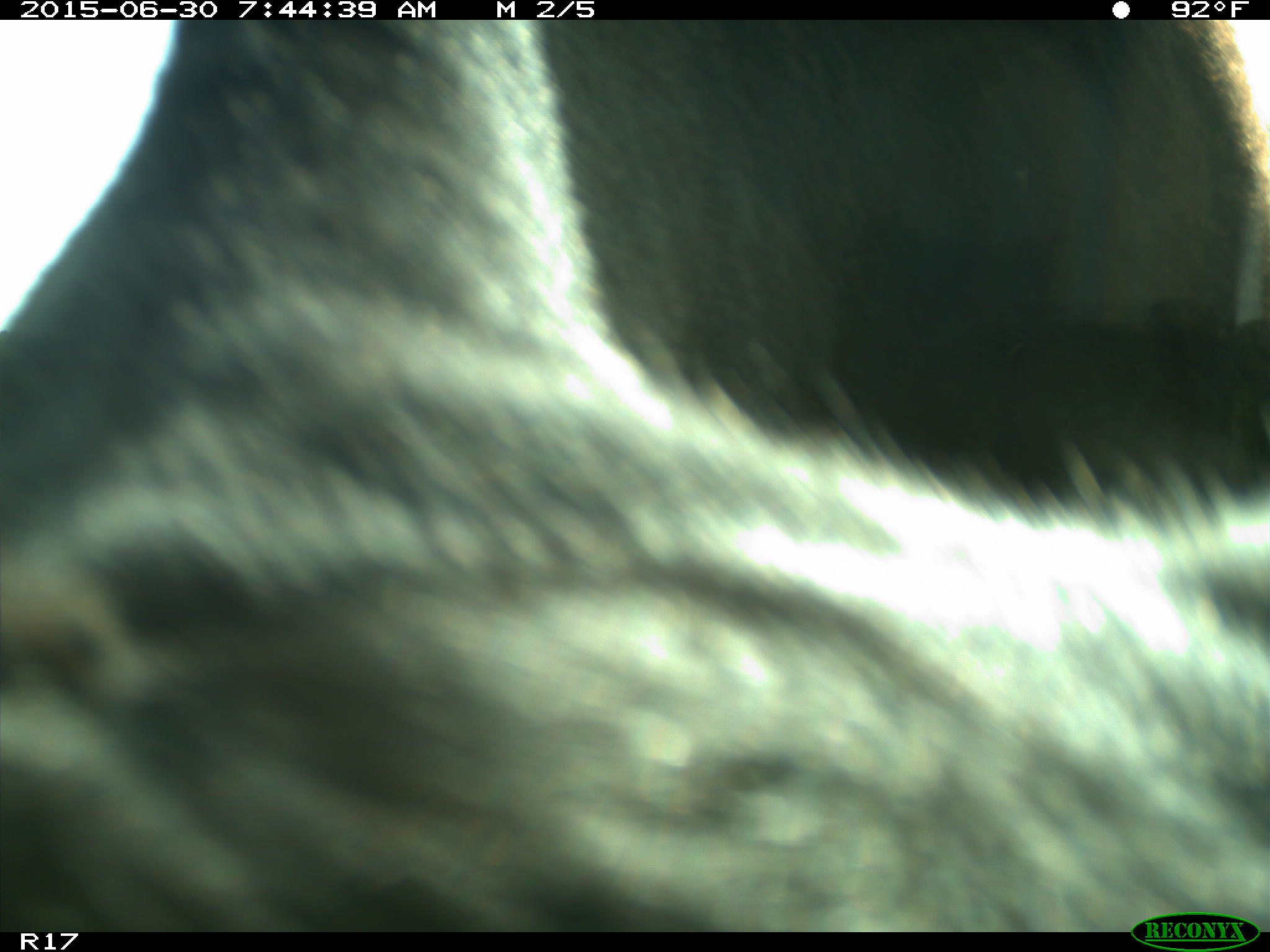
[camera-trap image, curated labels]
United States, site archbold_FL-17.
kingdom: Animalia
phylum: Chordata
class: Mammalia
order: Artiodactyla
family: Bovidae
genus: Bos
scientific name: Bos taurus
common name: domestic cow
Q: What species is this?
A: Bos taurus (domestic cow).